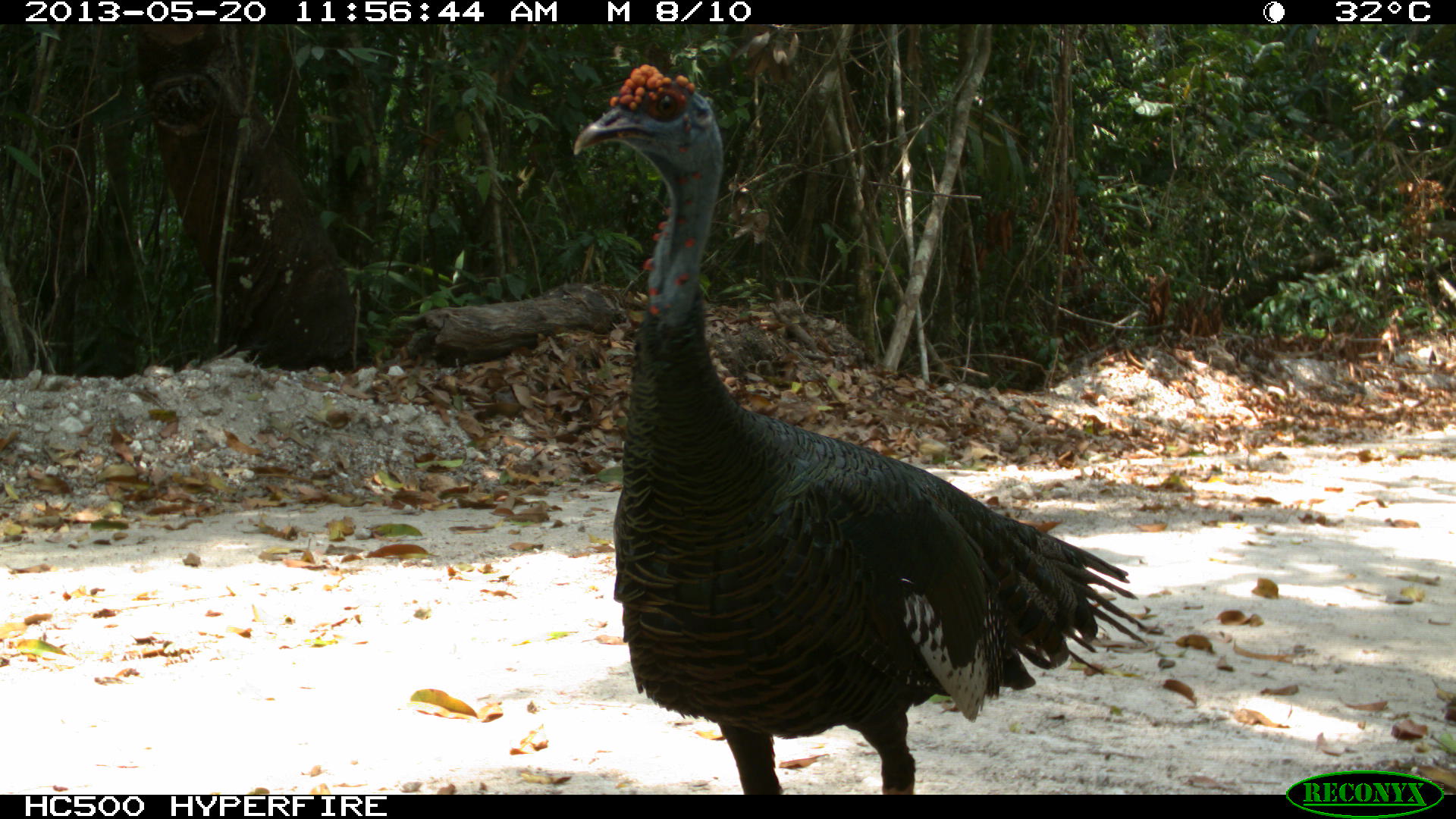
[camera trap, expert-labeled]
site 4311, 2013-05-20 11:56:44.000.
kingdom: Animalia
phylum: Chordata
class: Aves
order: Galliformes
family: Phasianidae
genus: Meleagris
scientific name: Meleagris ocellata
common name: ocellated turkey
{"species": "Meleagris ocellata (ocellated turkey)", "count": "1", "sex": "male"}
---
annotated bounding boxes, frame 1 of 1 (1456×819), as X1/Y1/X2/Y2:
meleagris ocellata: 570/61/1150/794